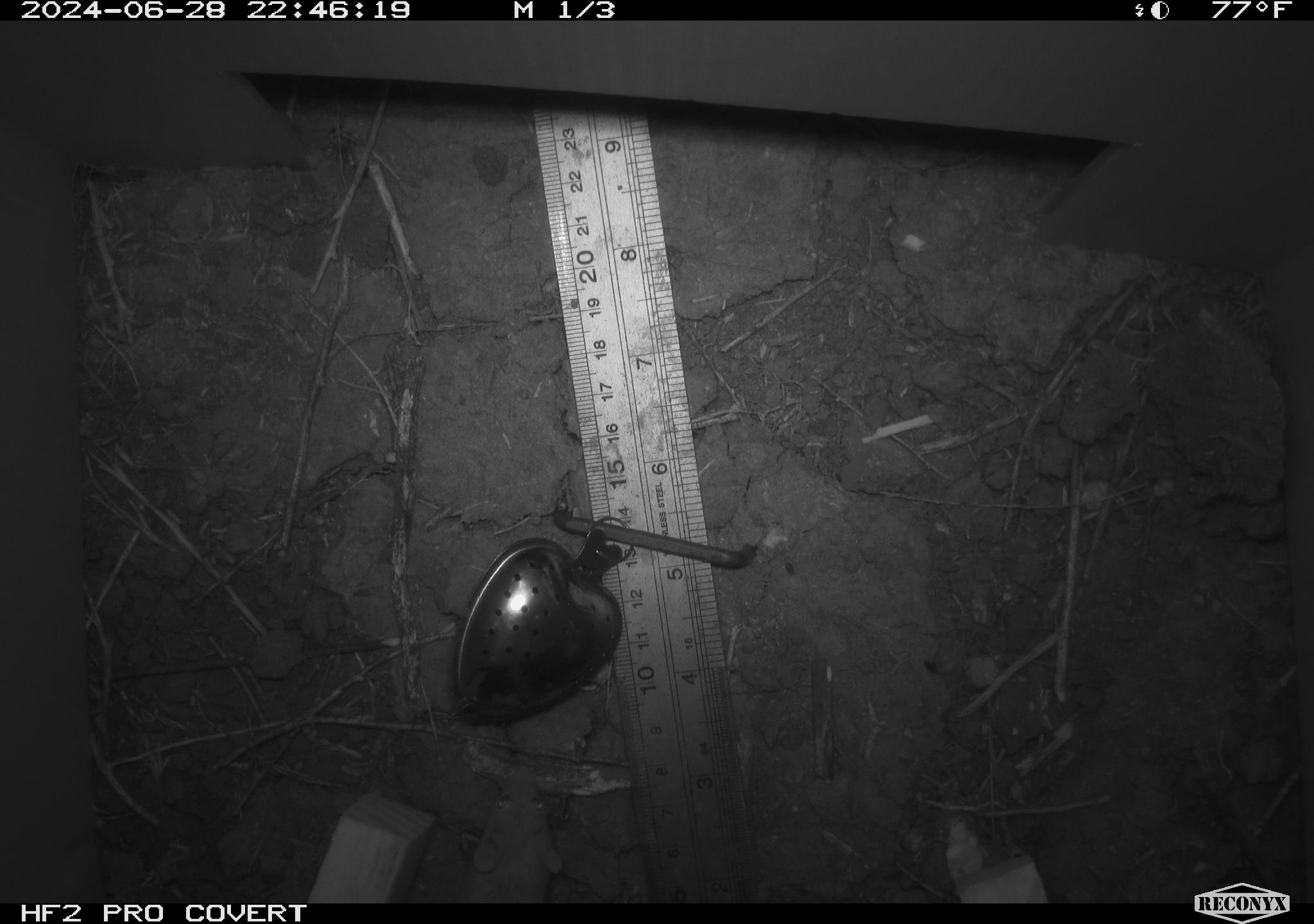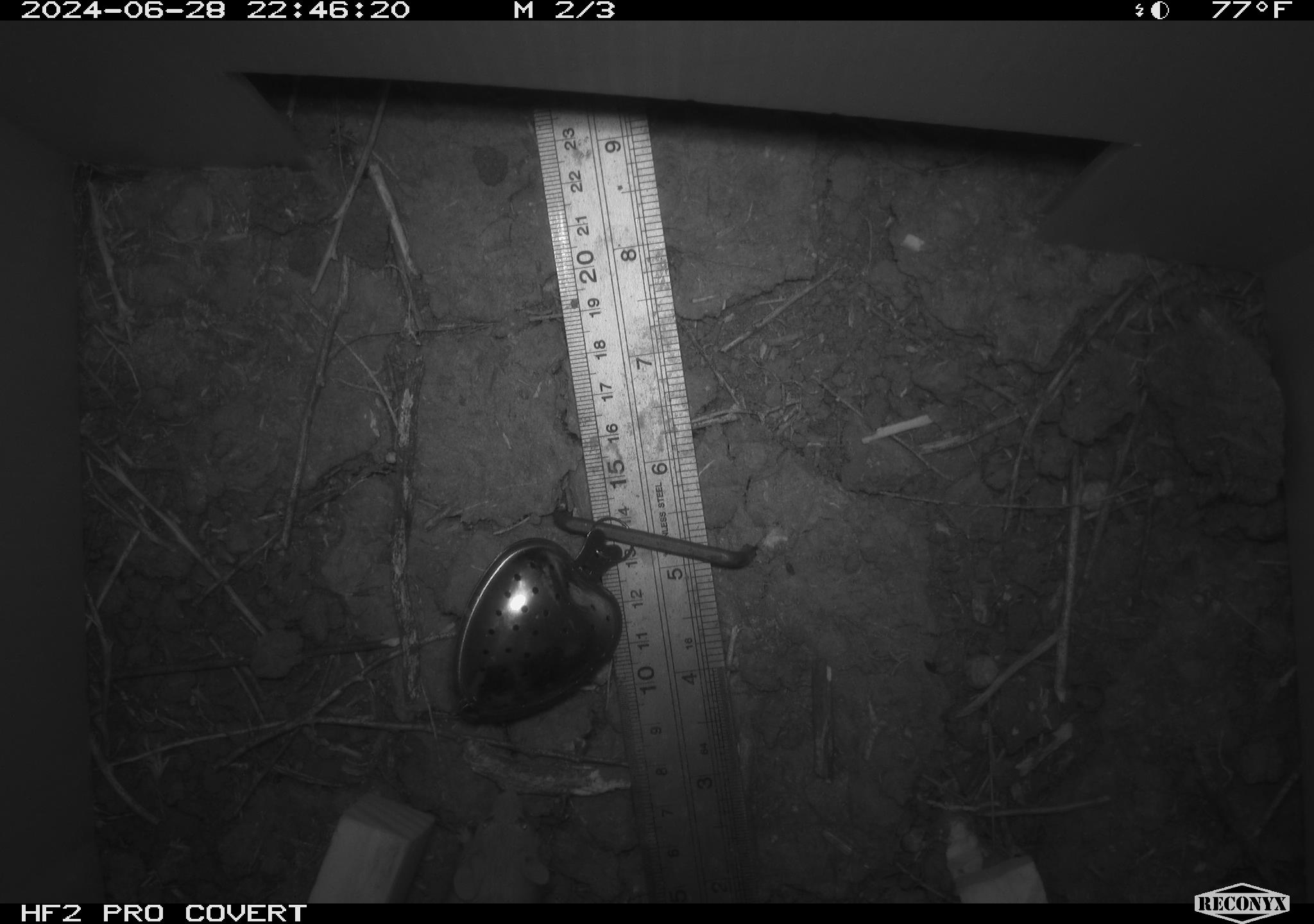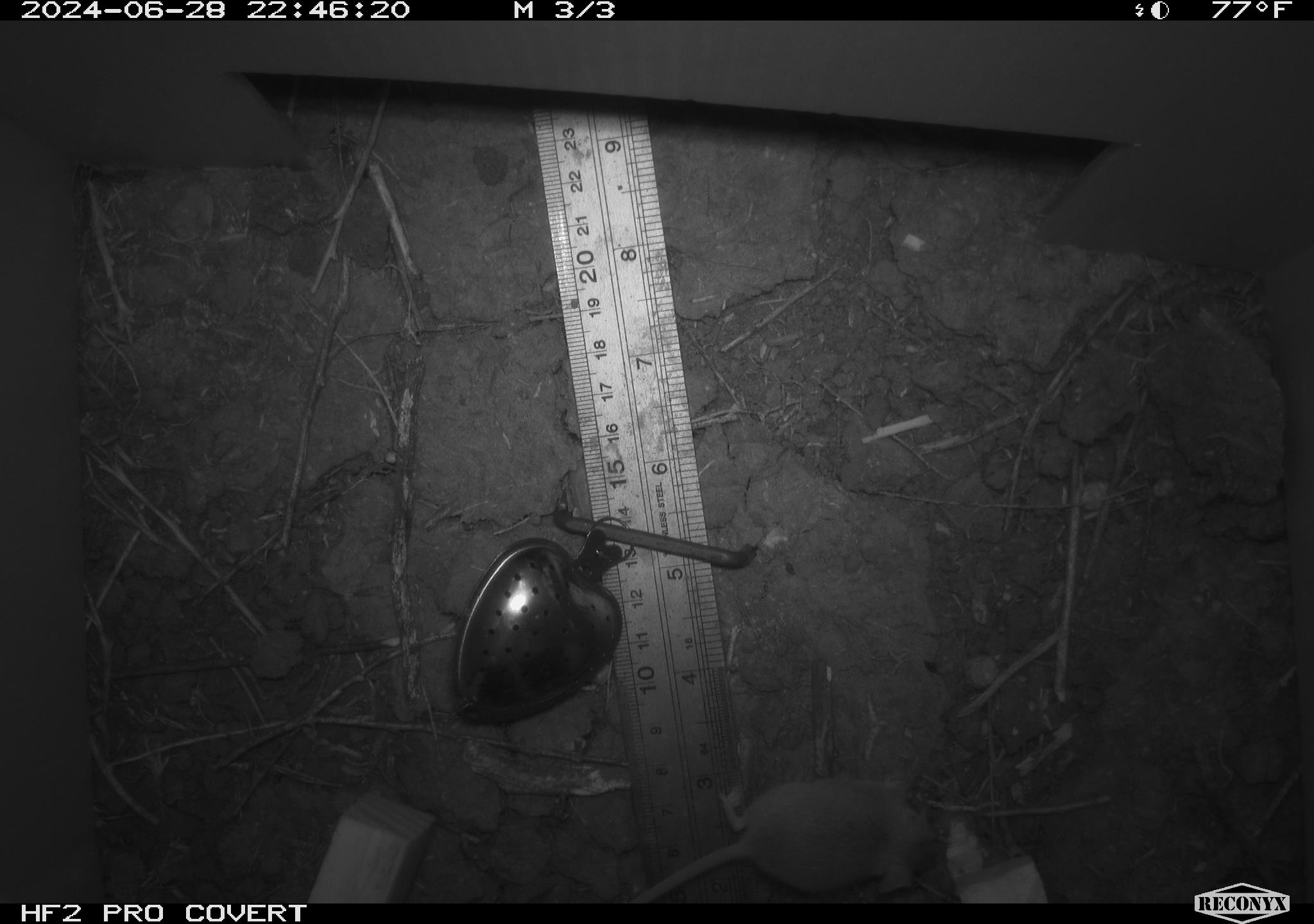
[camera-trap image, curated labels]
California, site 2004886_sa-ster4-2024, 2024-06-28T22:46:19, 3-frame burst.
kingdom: Animalia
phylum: Chordata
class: Mammalia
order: Rodentia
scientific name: Rodentia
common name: mouse species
Mouse species (Rodentia).